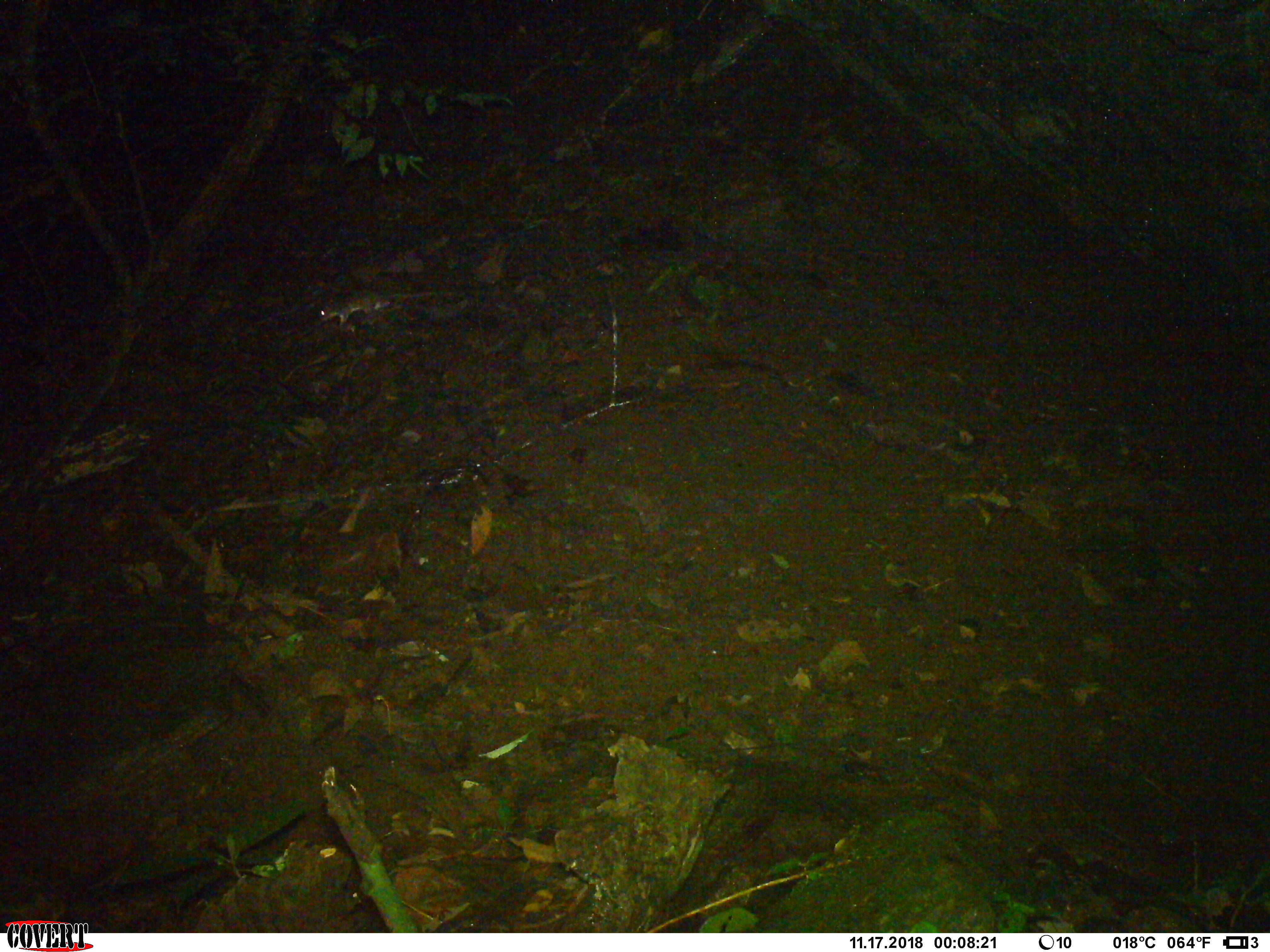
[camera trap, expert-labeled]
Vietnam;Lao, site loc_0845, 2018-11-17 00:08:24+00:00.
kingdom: Animalia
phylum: Chordata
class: Mammalia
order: Rodentia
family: Muridae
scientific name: Muridae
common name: old-world mice and rats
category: unidentified murid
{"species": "unidentified murid (old-world mice and rats) (Muridae)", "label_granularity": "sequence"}